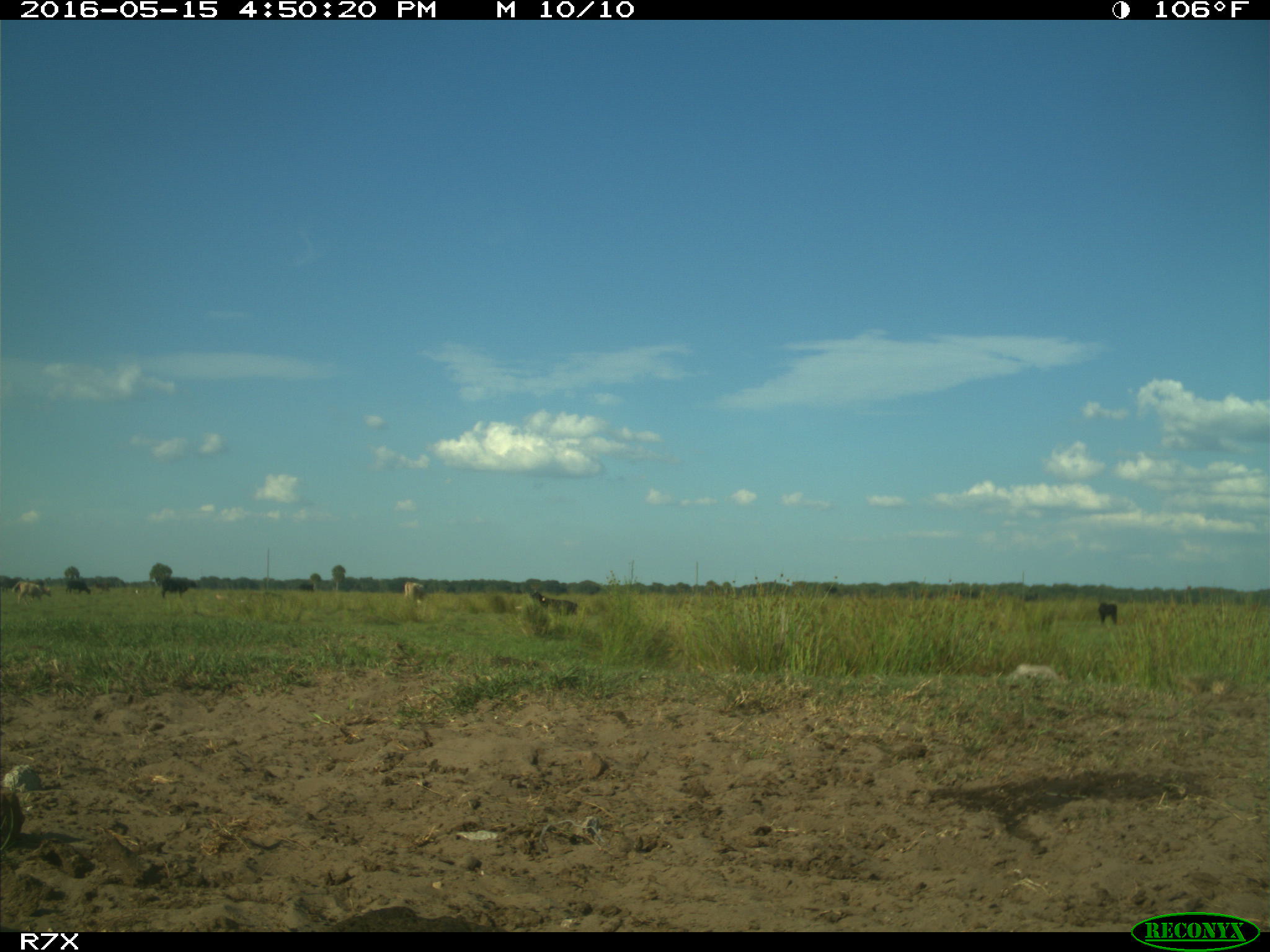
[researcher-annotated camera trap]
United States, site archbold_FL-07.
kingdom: Animalia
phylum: Chordata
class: Mammalia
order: Artiodactyla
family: Bovidae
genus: Bos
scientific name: Bos taurus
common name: domestic cow